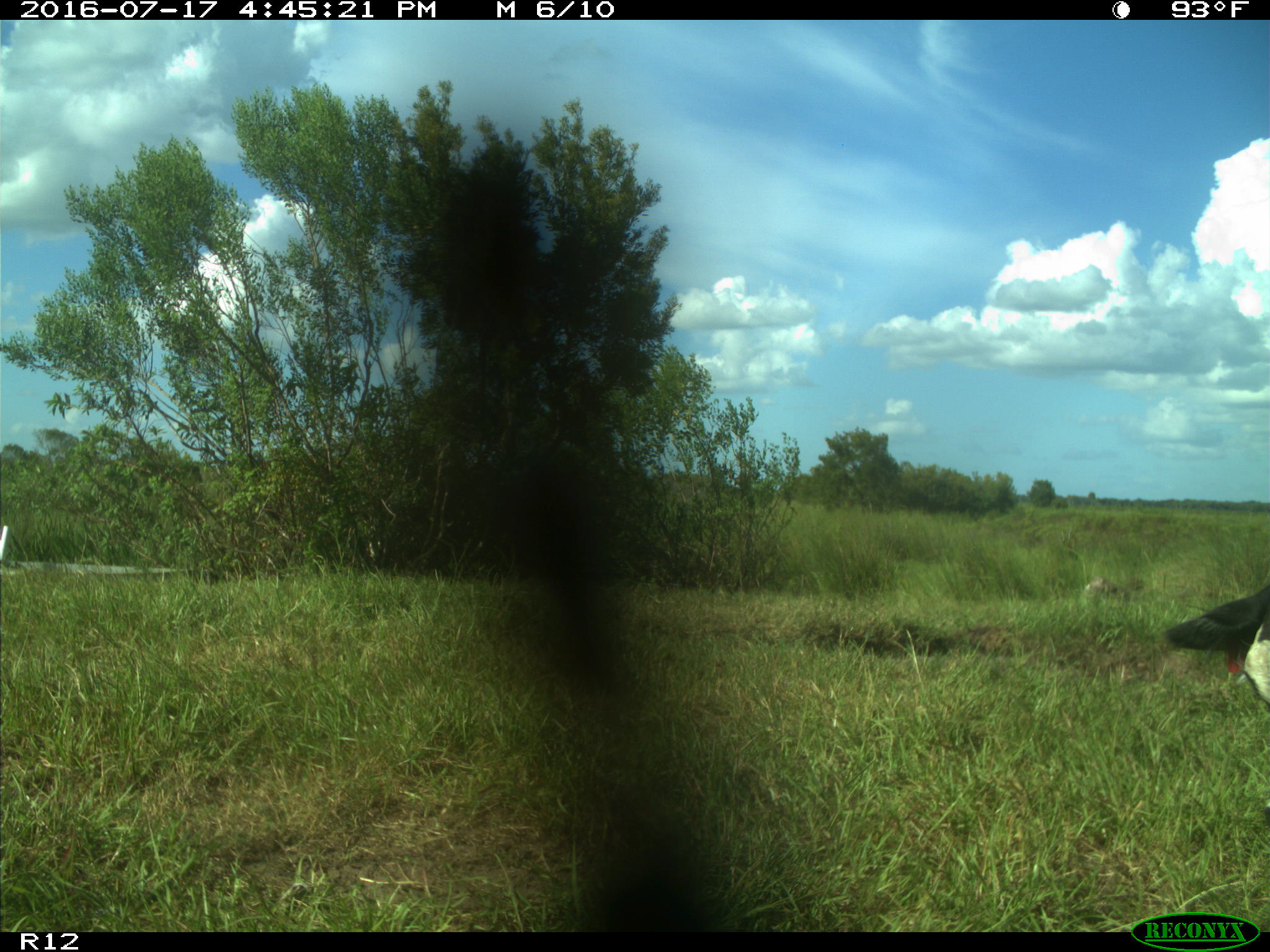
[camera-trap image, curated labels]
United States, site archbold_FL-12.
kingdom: Animalia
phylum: Chordata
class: Mammalia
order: Artiodactyla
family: Bovidae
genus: Bos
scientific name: Bos taurus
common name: domestic cow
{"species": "Bos taurus (domestic cow)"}